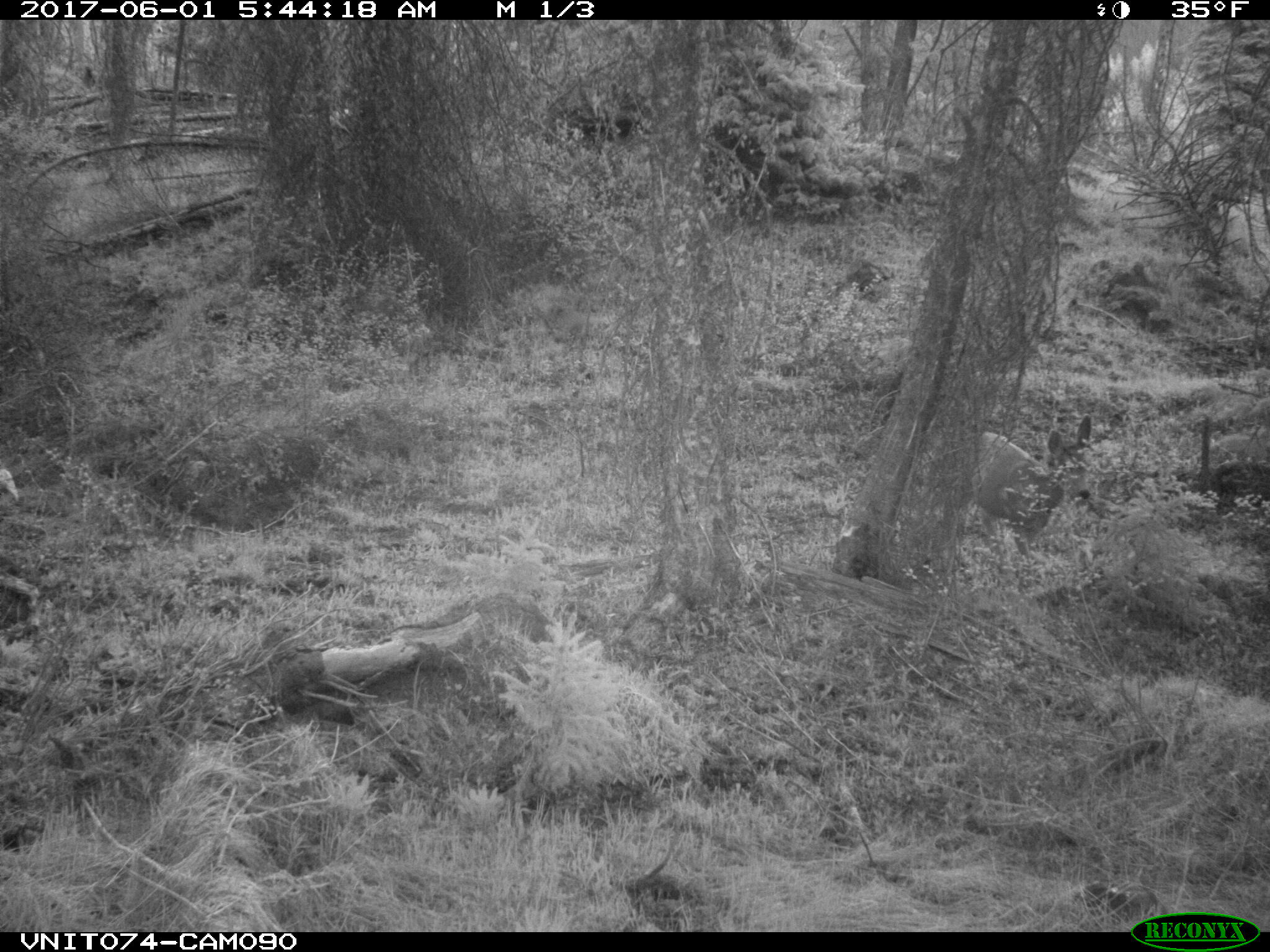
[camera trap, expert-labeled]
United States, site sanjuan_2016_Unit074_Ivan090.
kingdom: Animalia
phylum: Chordata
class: Mammalia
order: Artiodactyla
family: Cervidae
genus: Odocoileus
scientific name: Odocoileus hemionus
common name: mule deer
Odocoileus hemionus (mule deer).